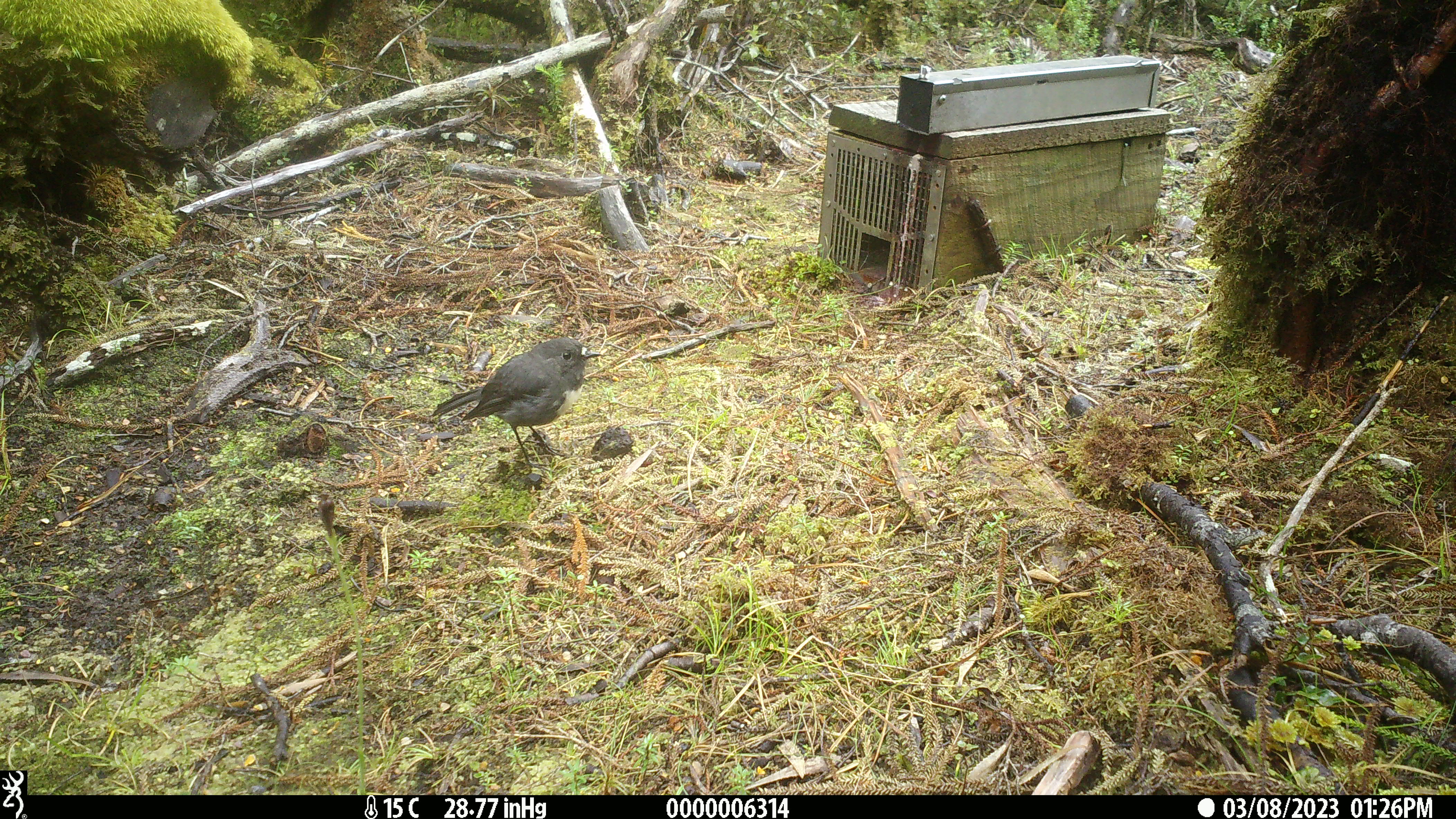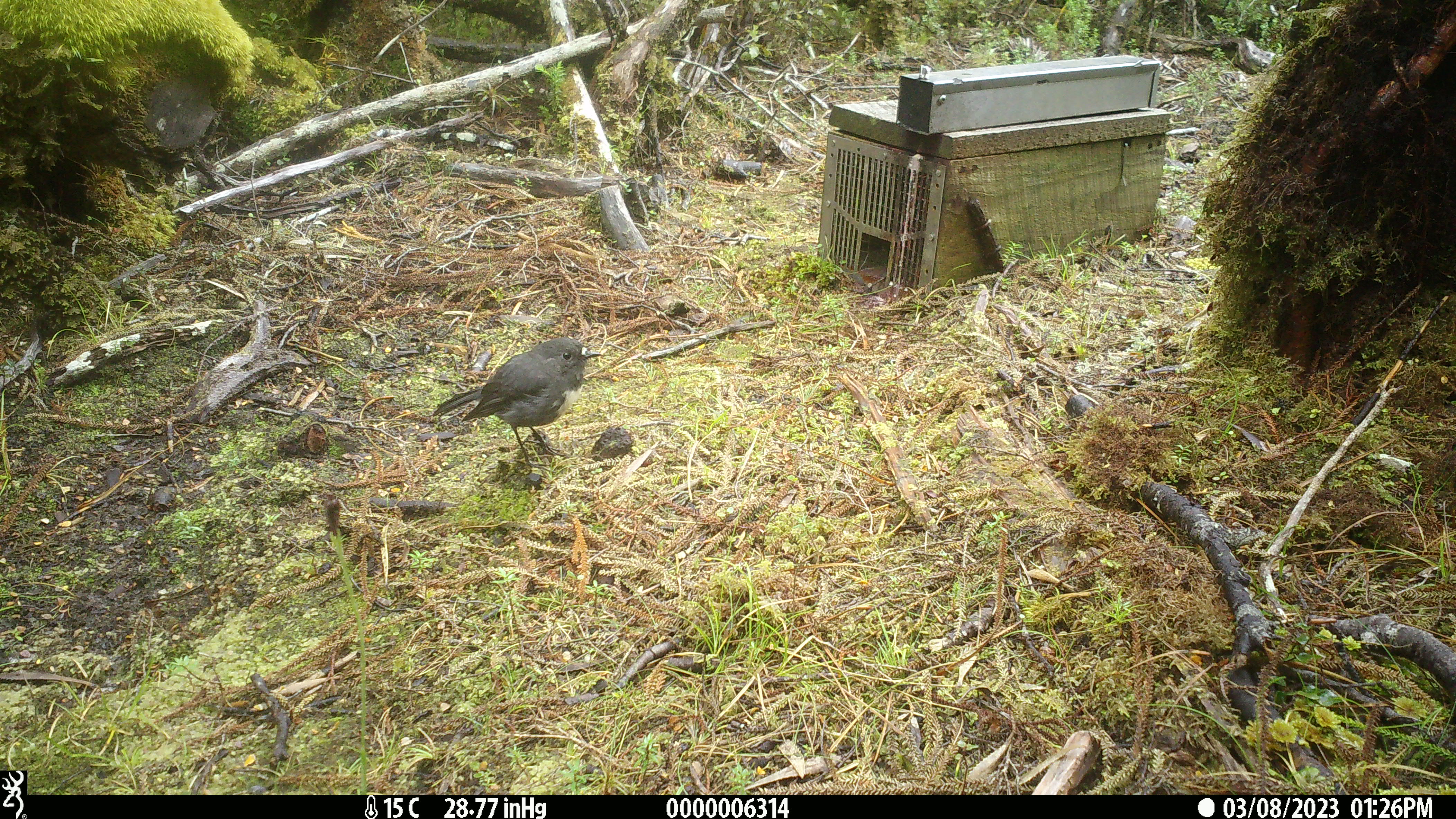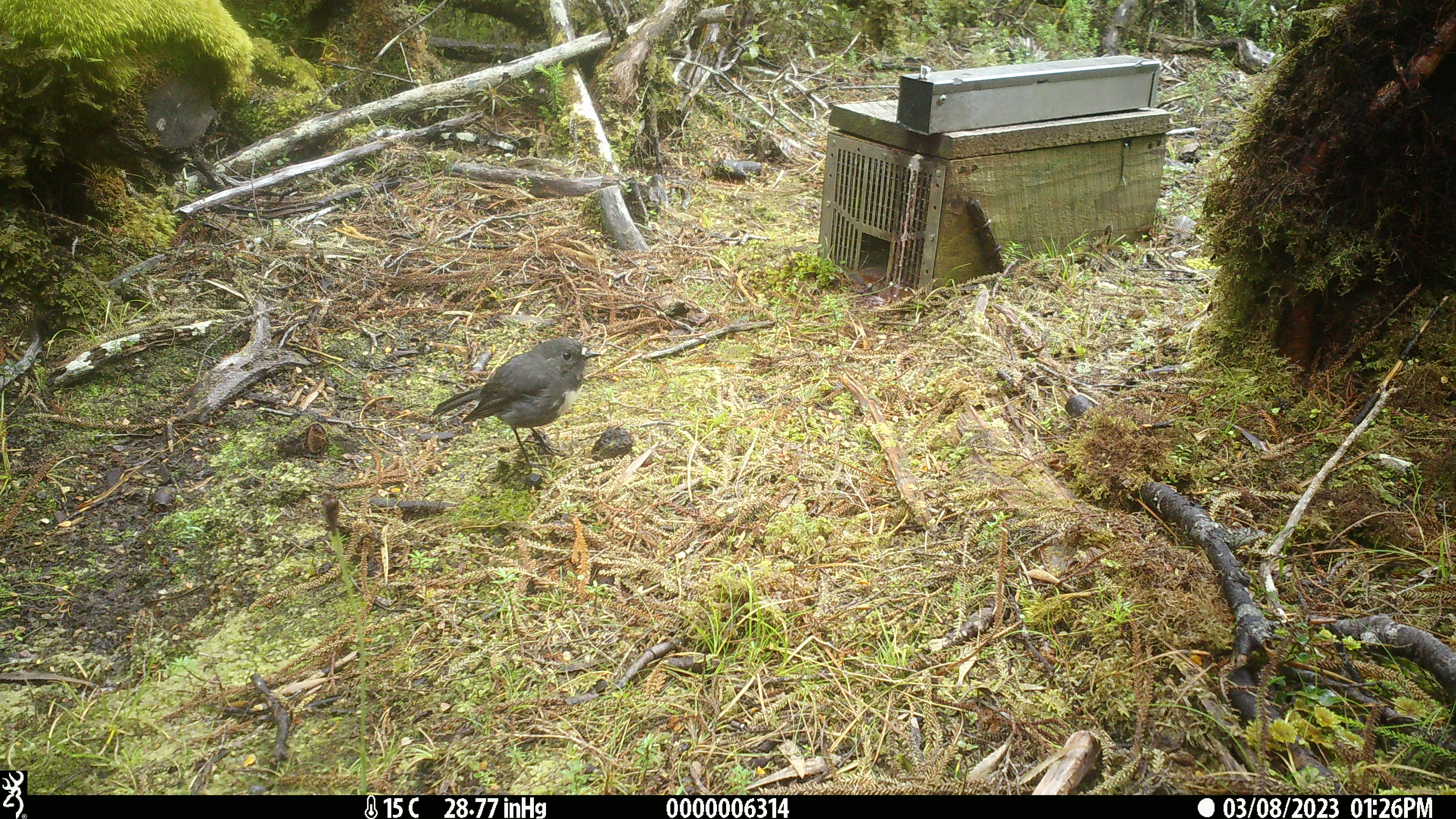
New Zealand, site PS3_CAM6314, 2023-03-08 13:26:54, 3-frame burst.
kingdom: Animalia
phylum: Chordata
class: Aves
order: Passeriformes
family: Petroicidae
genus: Petroica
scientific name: Petroica australis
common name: new zealand robin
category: robin